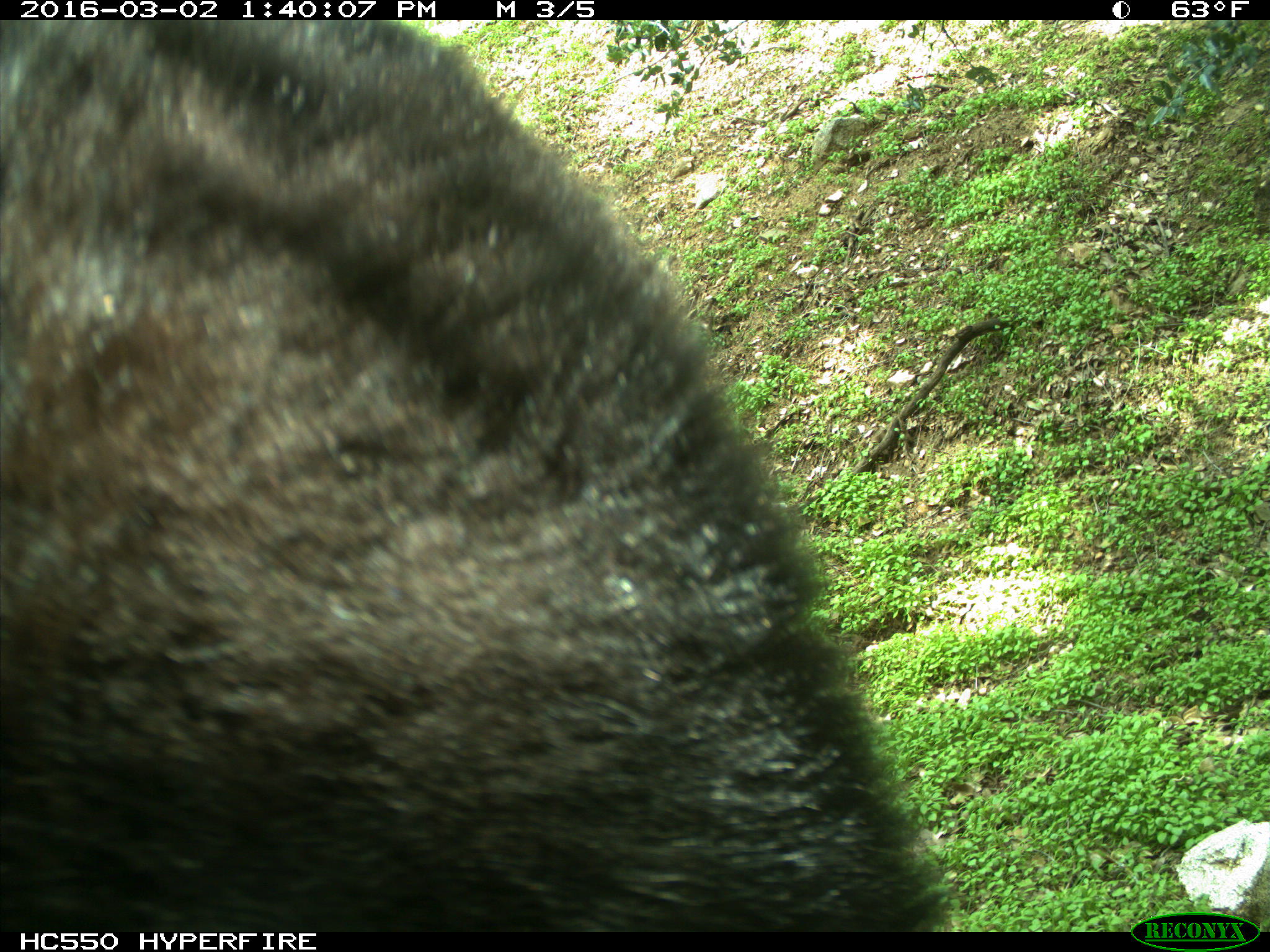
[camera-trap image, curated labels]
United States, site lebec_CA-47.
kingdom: Animalia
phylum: Chordata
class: Mammalia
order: Carnivora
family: Ursidae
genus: Ursus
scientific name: Ursus americanus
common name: american black bear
Ursus americanus (american black bear).